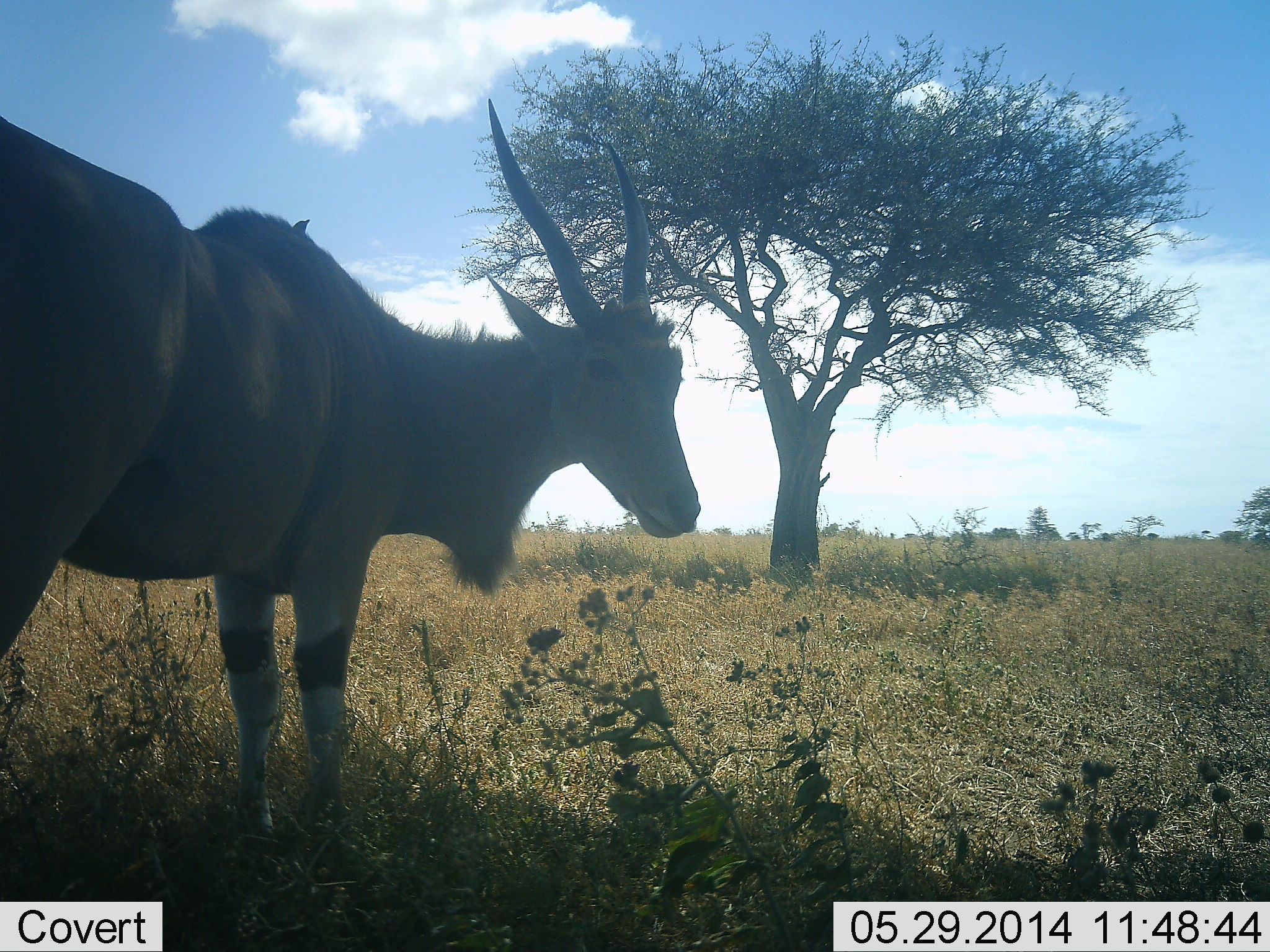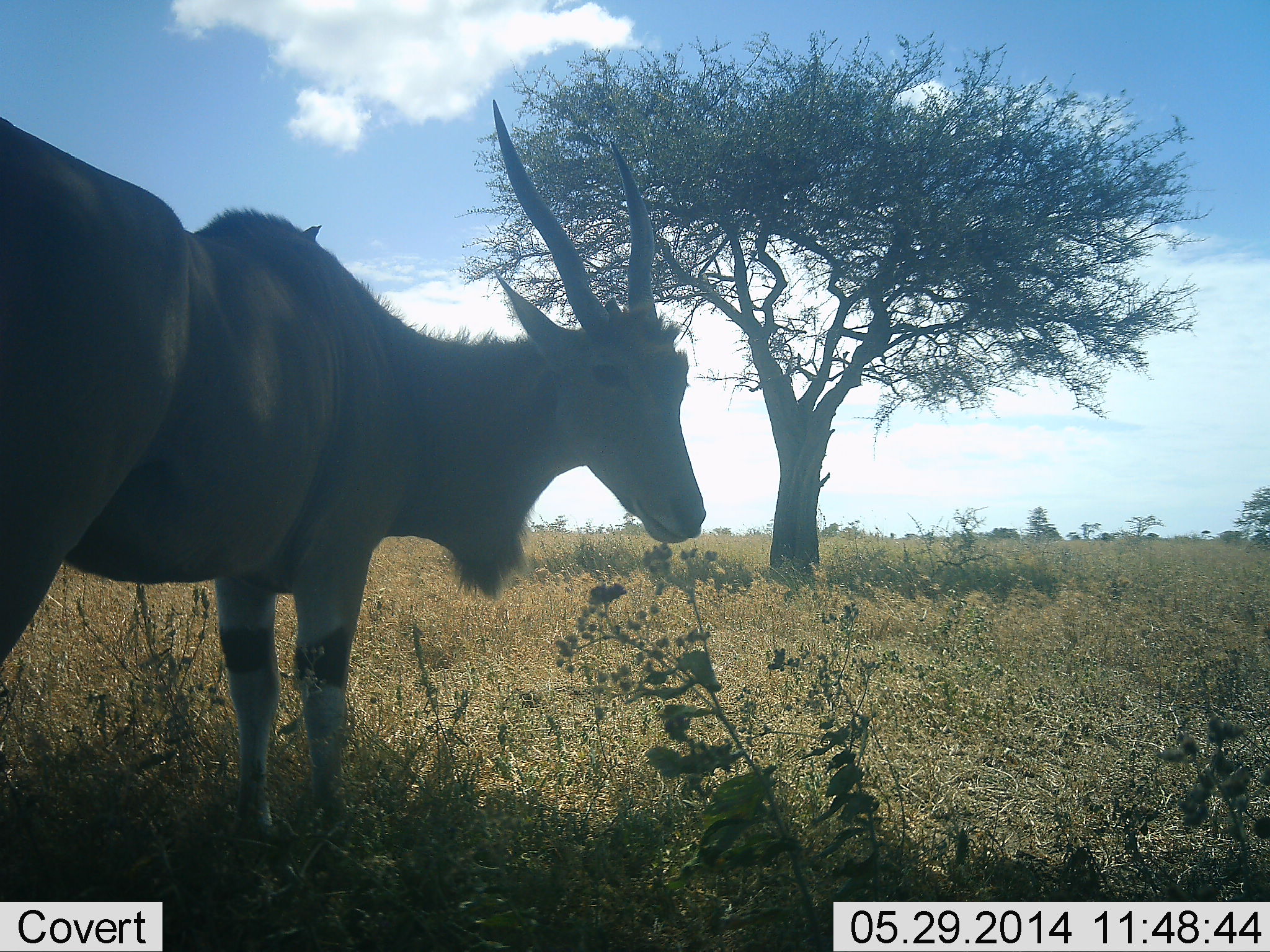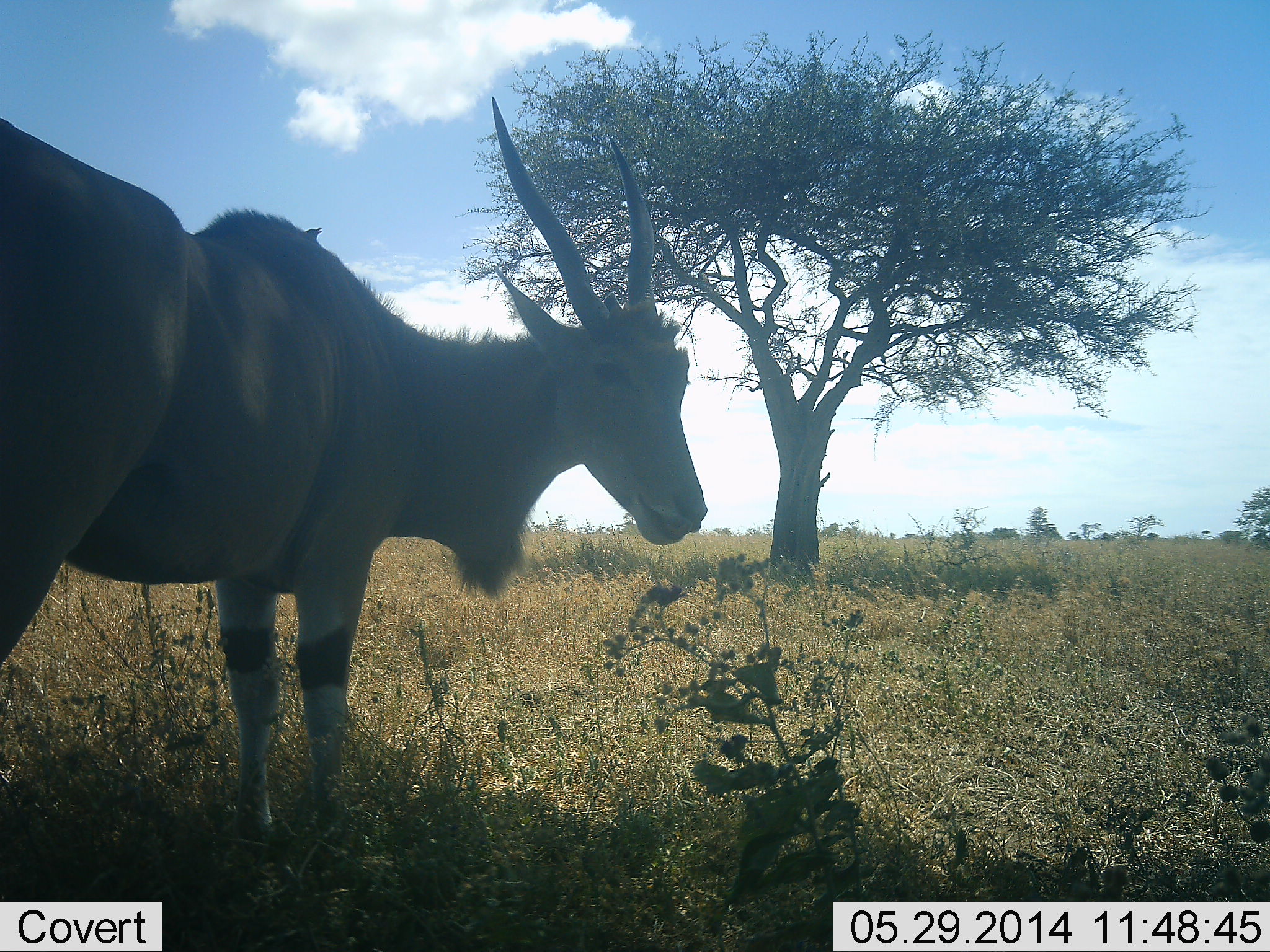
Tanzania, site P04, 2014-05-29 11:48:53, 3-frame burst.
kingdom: Animalia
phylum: Chordata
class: Mammalia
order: Artiodactyla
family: Bovidae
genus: Tragelaphus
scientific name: Tragelaphus oryx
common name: eland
Eland (Tragelaphus oryx), count 1. Behavior (volunteer vote fractions): standing 100%, resting 8%, moving 0%, interacting 0%. Young present (vote fraction): 0%. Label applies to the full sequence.